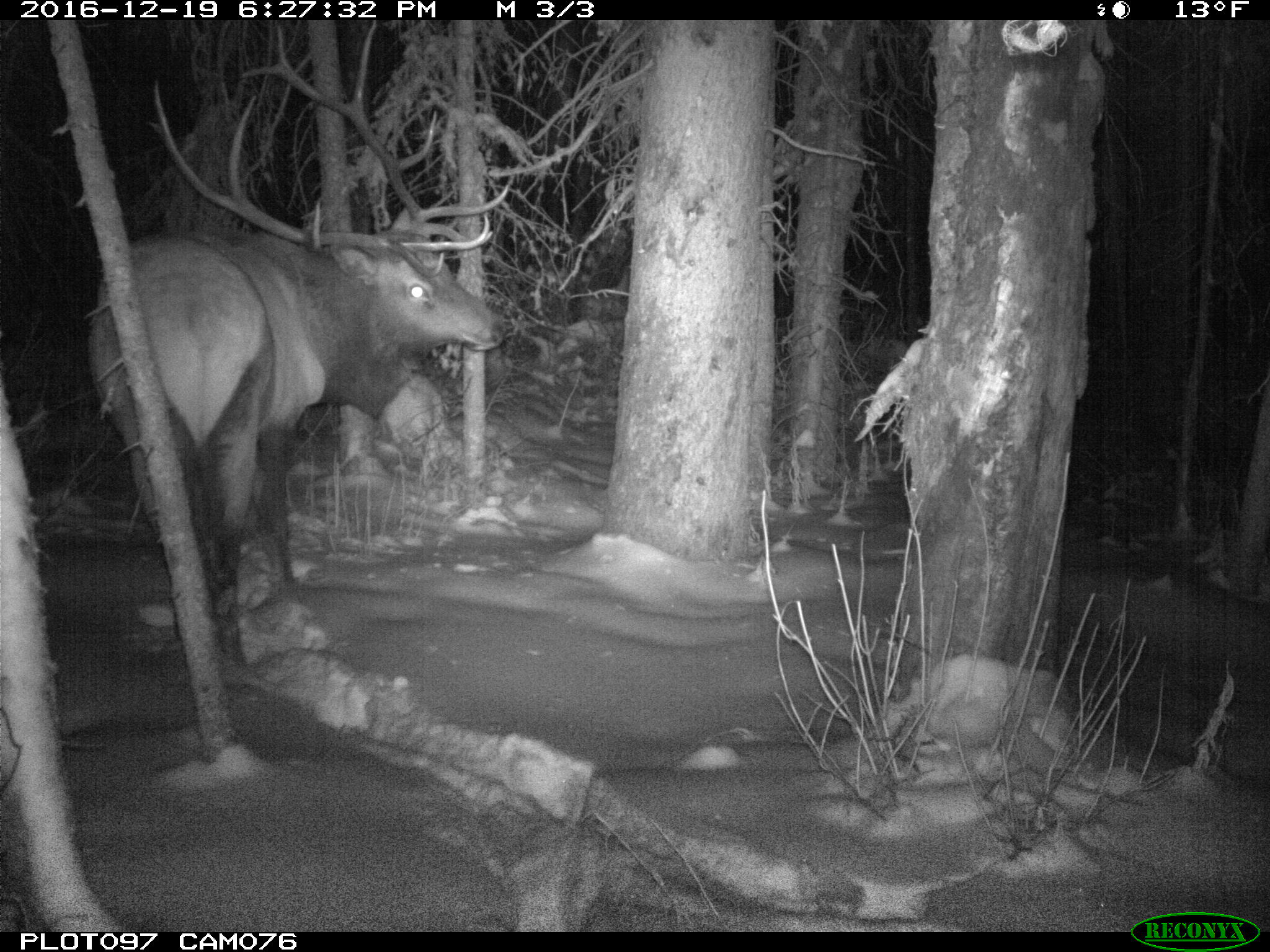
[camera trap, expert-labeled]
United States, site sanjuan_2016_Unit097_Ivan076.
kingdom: Animalia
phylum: Chordata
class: Mammalia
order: Artiodactyla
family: Cervidae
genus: Cervus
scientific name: Cervus elaphus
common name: red deer